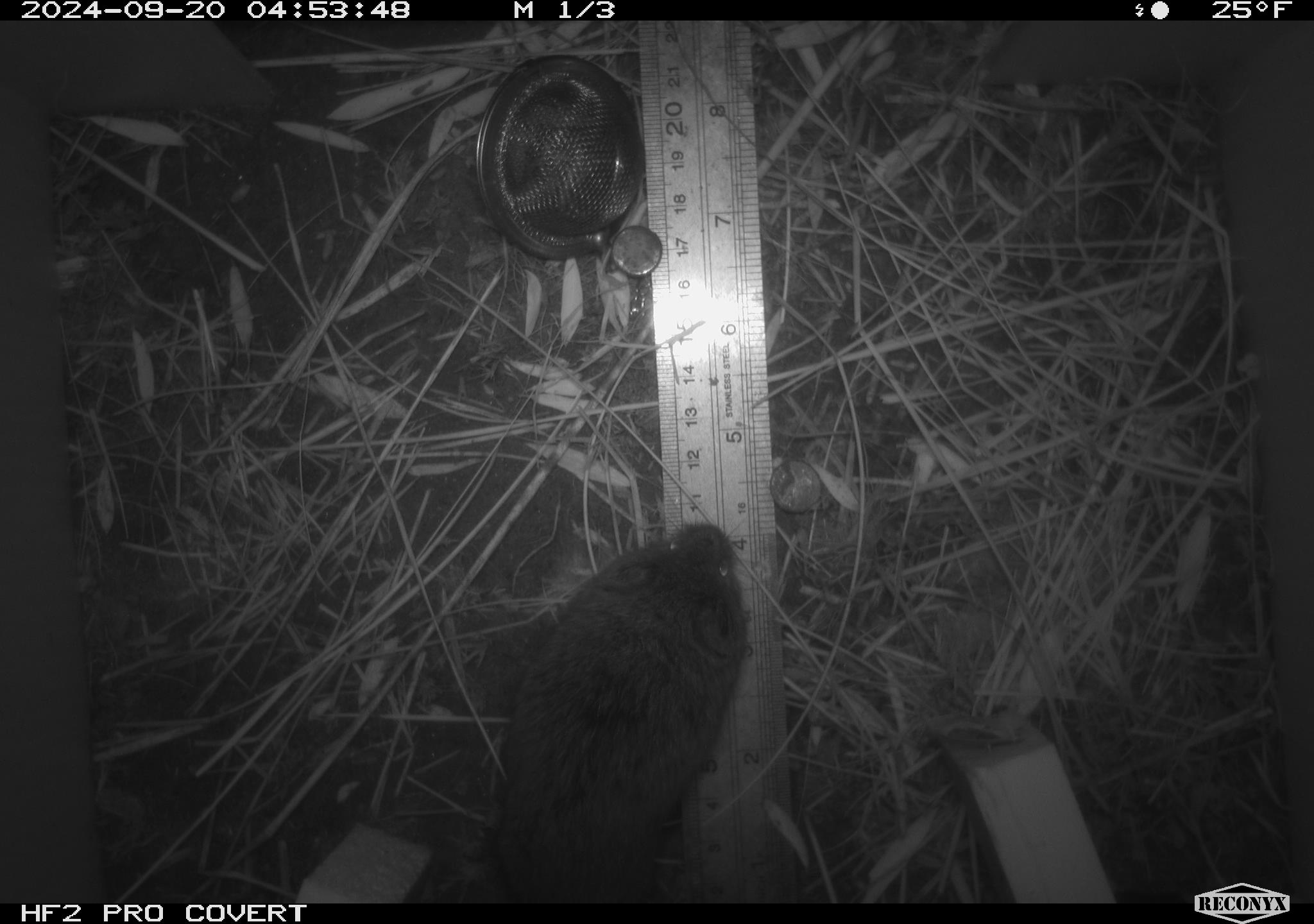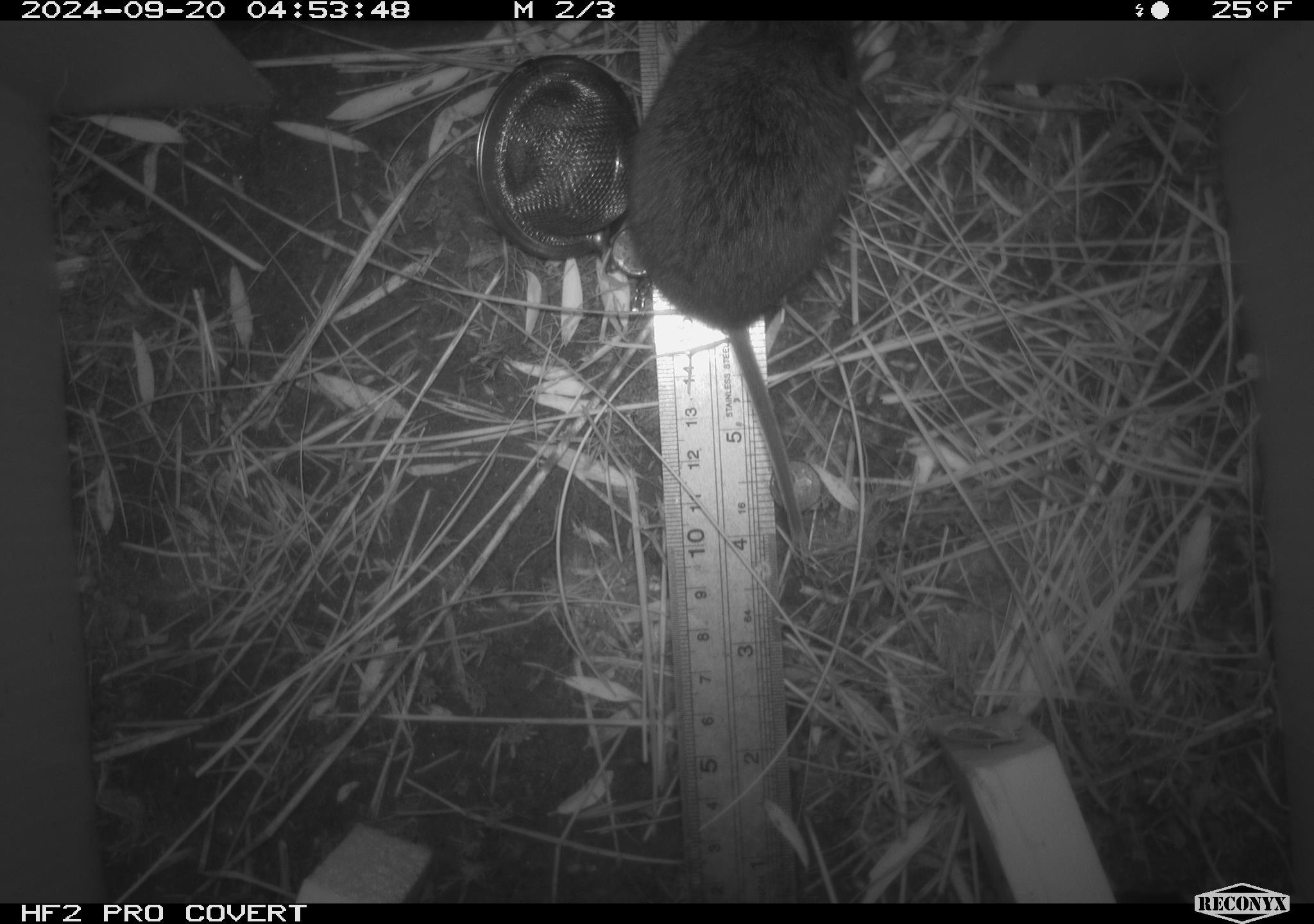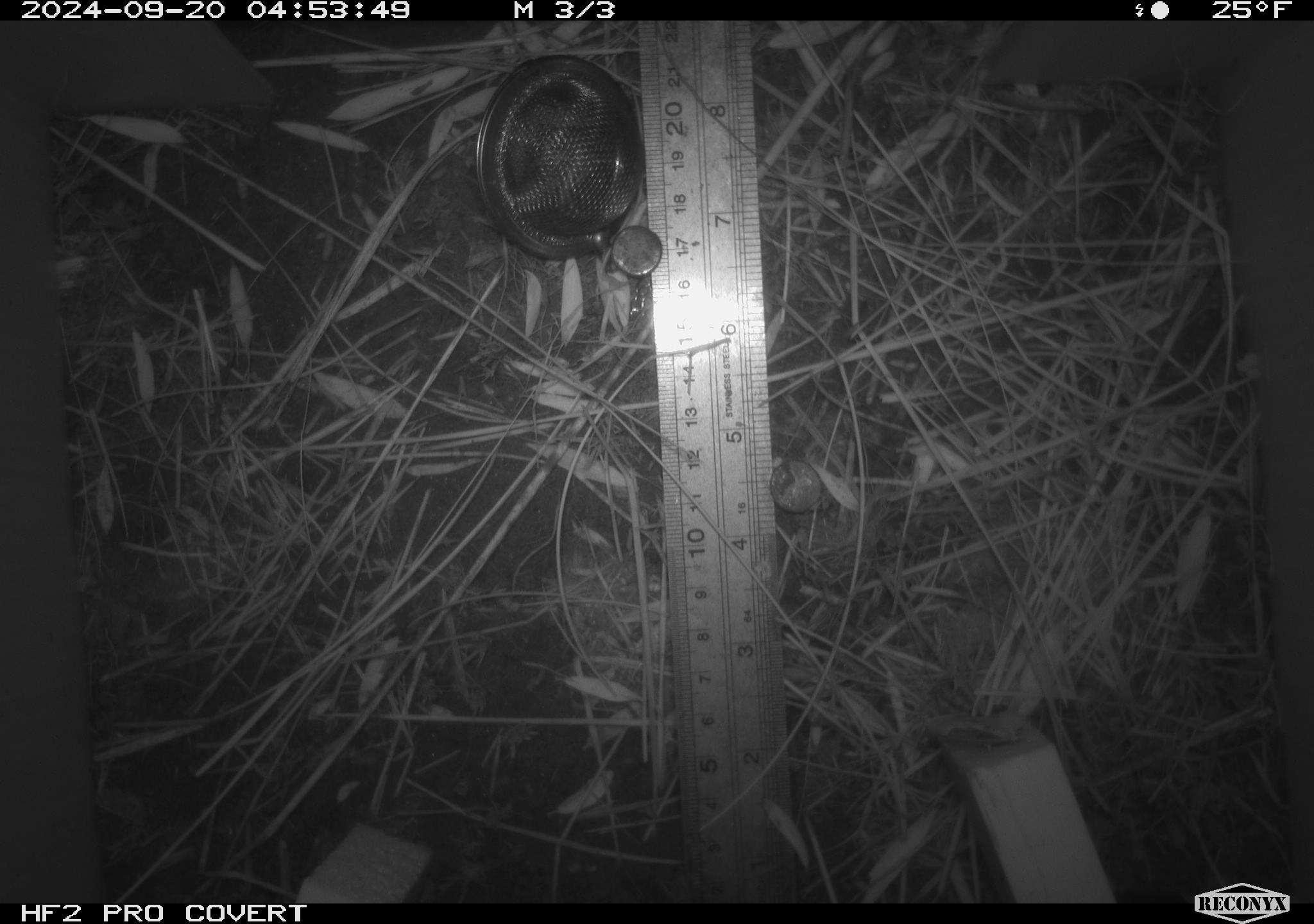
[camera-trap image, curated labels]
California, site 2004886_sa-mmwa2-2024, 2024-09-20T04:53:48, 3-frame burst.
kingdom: Animalia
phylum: Chordata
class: Mammalia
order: Rodentia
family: Cricetidae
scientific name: Arvicolinae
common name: voles, lemmings, and muskrats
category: arvicolinae subfamily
Arvicolinae subfamily (voles, lemmings, and muskrats) (Arvicolinae).